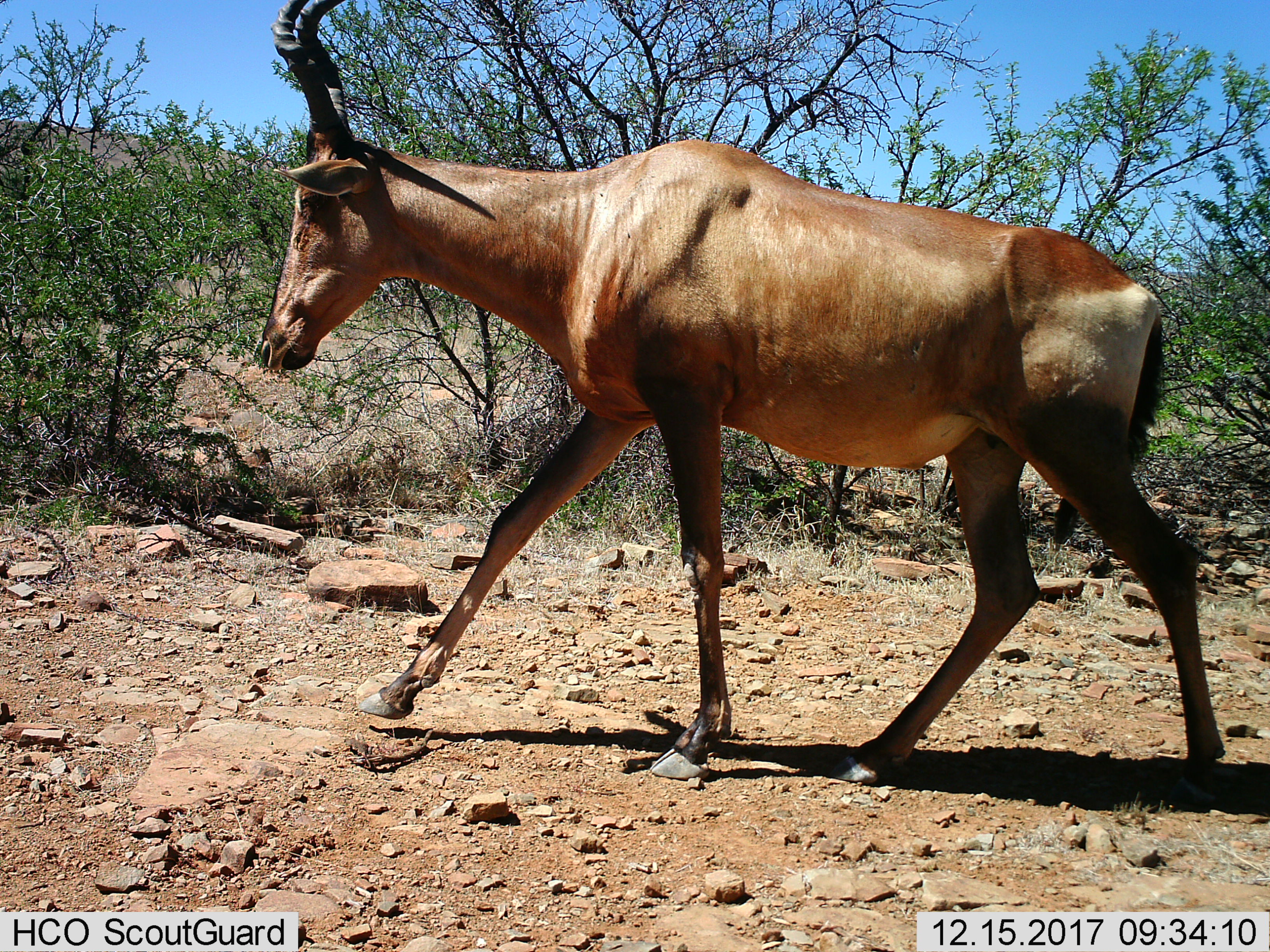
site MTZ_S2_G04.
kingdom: Animalia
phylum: Chordata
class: Mammalia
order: Artiodactyla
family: Bovidae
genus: Alcelaphus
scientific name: Alcelaphus buselaphus caama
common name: red hartebeest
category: hartebeestred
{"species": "hartebeestred (red hartebeest) (Alcelaphus buselaphus caama)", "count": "1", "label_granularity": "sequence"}